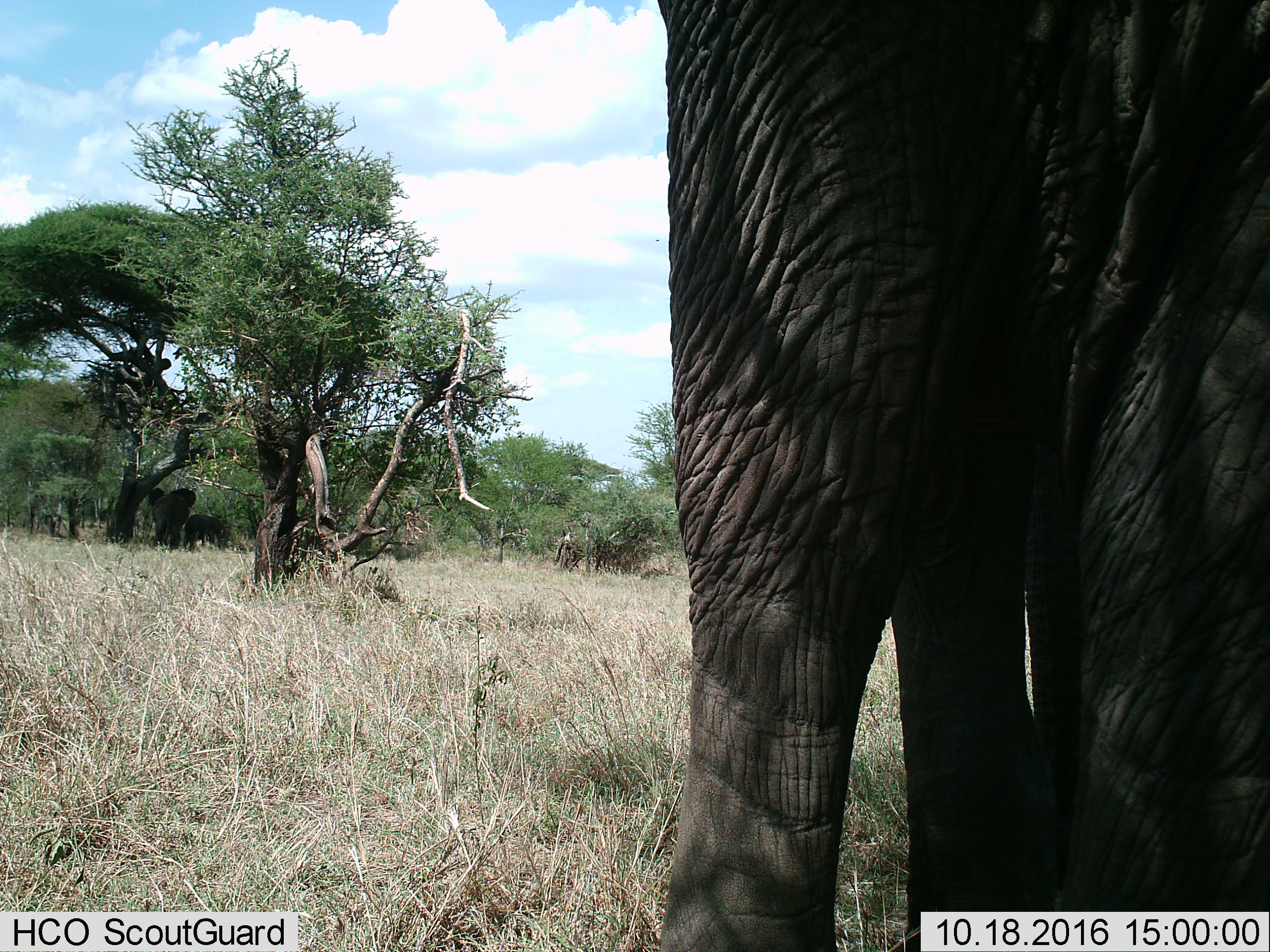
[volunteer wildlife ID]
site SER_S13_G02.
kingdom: Animalia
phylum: Chordata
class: Mammalia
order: Proboscidea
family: Elephantidae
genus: Loxodonta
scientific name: Loxodonta africana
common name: african bush elephant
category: elephant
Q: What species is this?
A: Elephant (african bush elephant) (Loxodonta africana).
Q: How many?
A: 3.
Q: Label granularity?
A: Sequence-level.